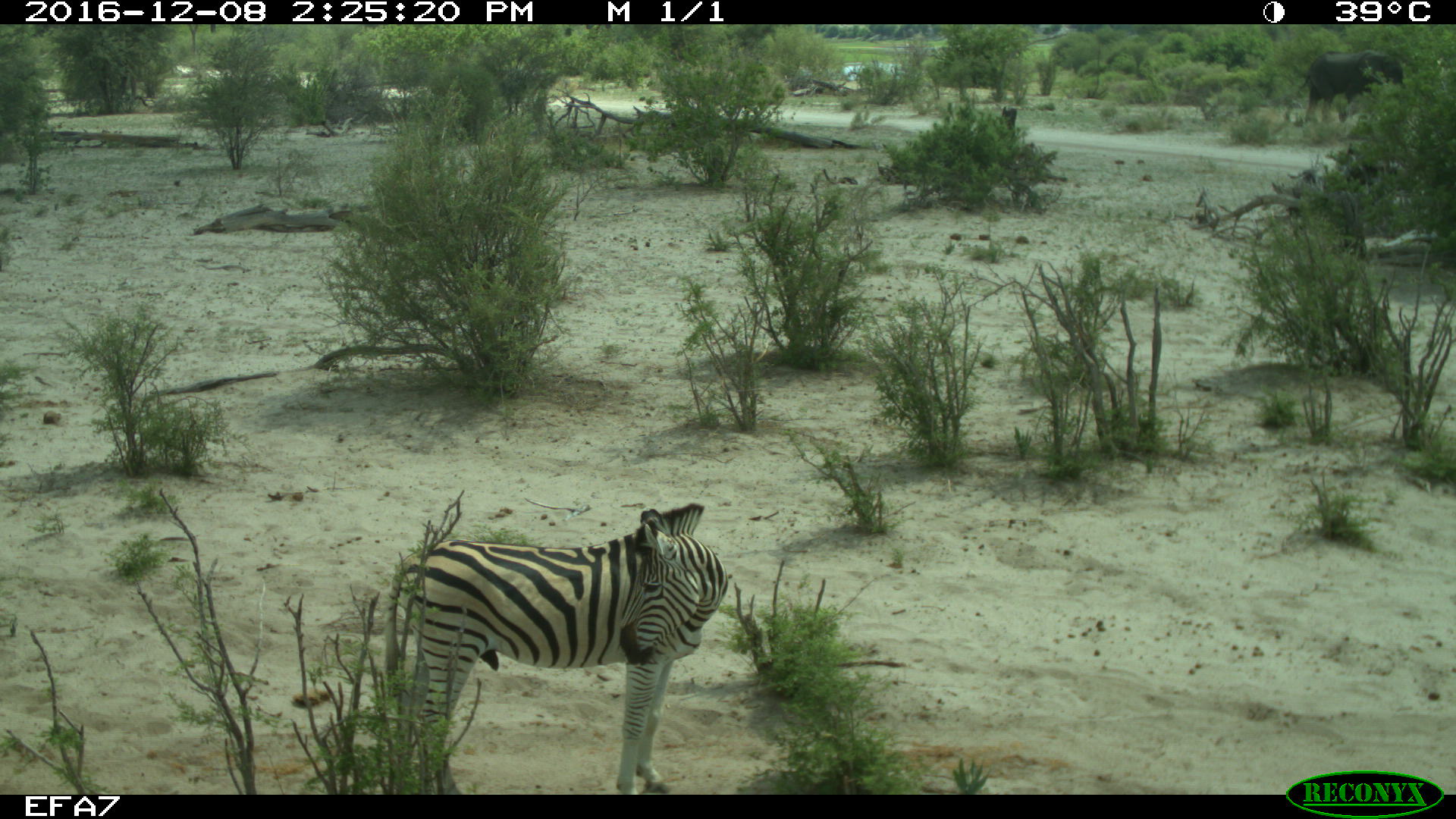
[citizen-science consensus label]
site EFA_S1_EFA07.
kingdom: Animalia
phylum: Chordata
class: Mammalia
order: Proboscidea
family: Elephantidae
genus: Loxodonta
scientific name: Loxodonta africana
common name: african bush elephant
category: elephant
Elephant (african bush elephant) (Loxodonta africana), count 1. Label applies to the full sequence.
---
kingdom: Animalia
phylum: Chordata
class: Mammalia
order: Perissodactyla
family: Equidae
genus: Equus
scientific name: Equus quagga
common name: plains zebra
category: zebraplains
Zebraplains (plains zebra) (Equus quagga), count 1. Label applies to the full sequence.